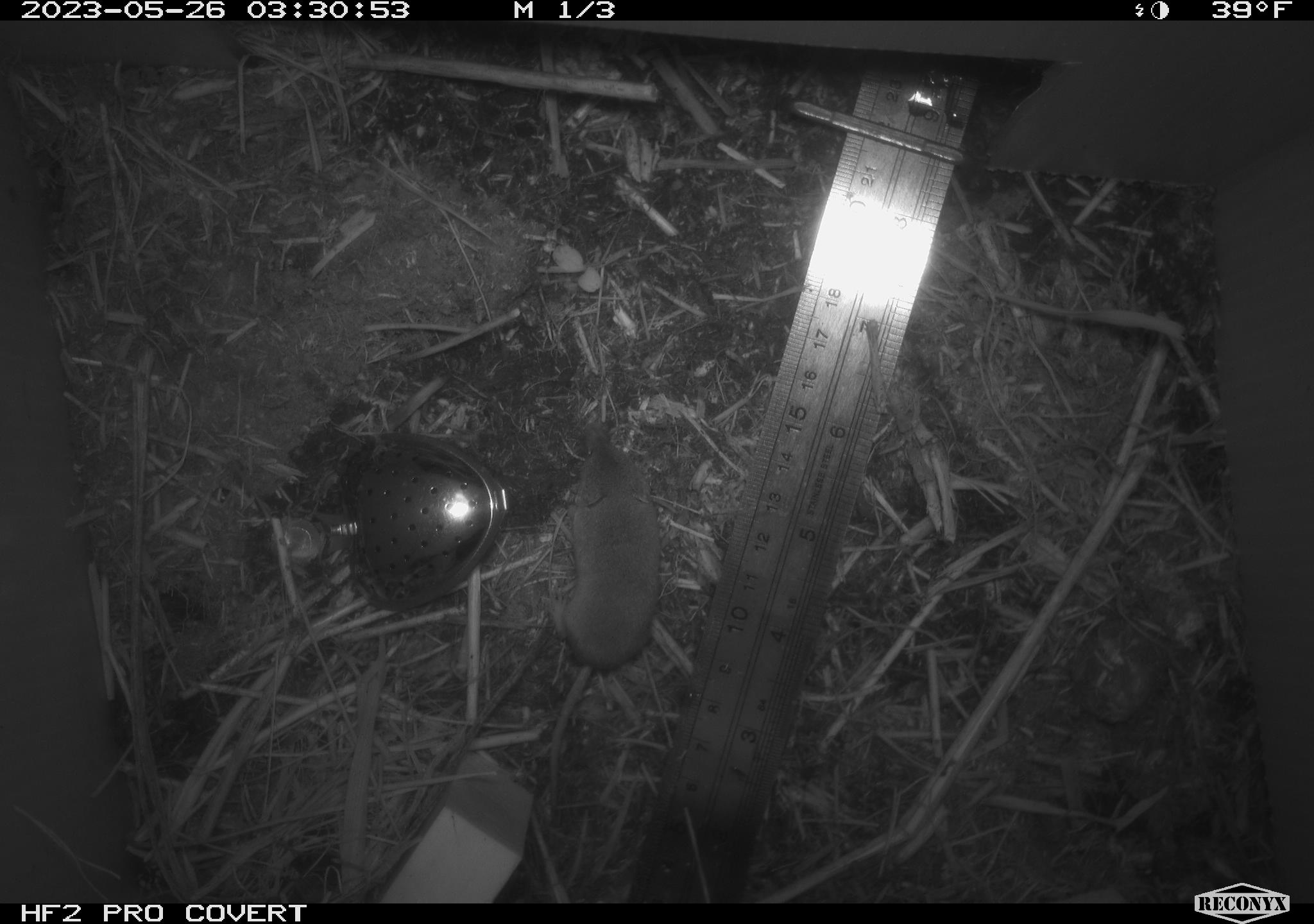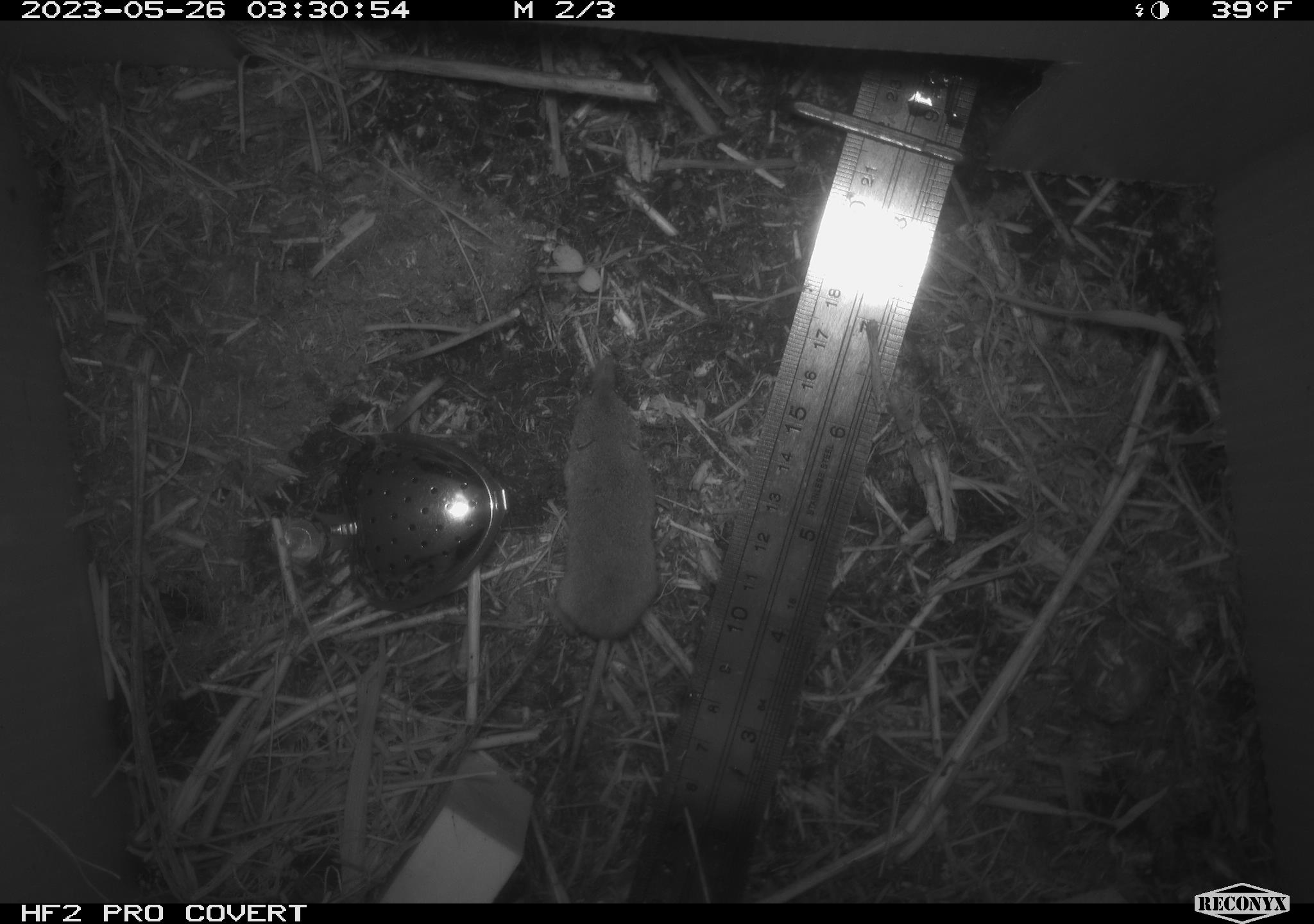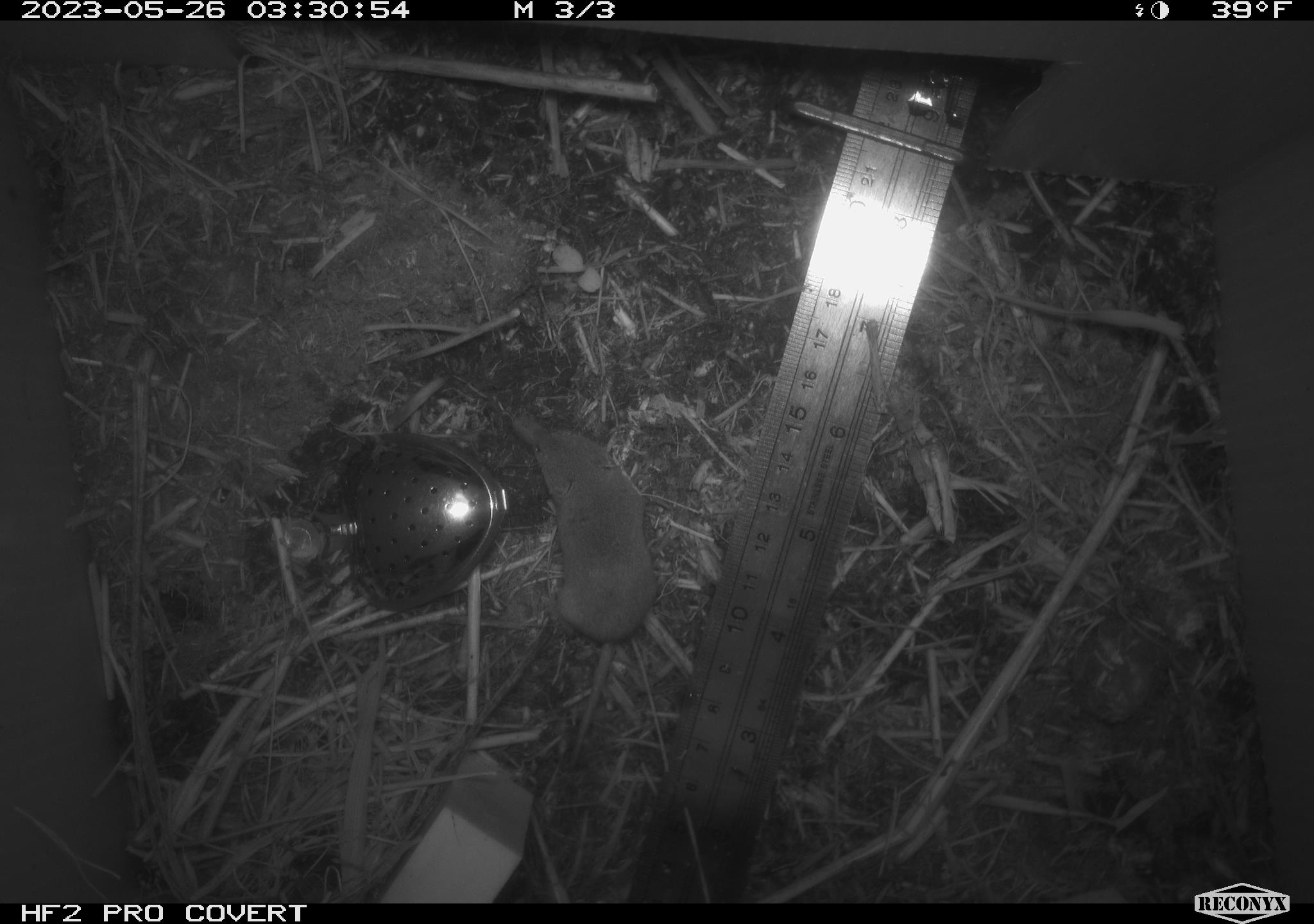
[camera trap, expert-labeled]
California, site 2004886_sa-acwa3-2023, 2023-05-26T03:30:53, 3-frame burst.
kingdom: Animalia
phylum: Chordata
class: Mammalia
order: Eulipotyphla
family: Soricidae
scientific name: Soricidae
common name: shrews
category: soricidae family